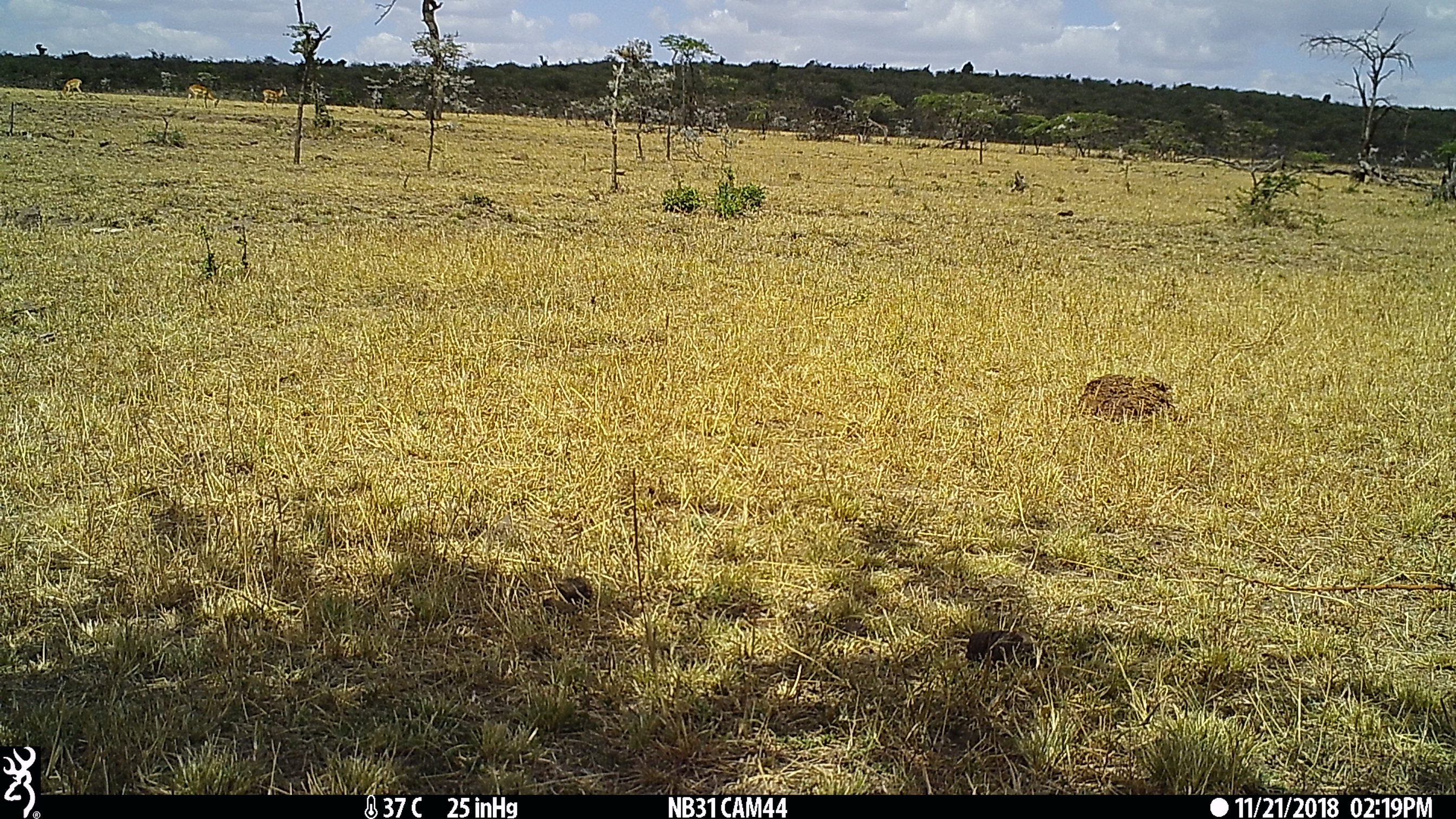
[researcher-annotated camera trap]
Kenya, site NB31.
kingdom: Animalia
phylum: Chordata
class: Mammalia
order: Artiodactyla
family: Bovidae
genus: Aepyceros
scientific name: Aepyceros melampus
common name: impala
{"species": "impala (Aepyceros melampus)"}